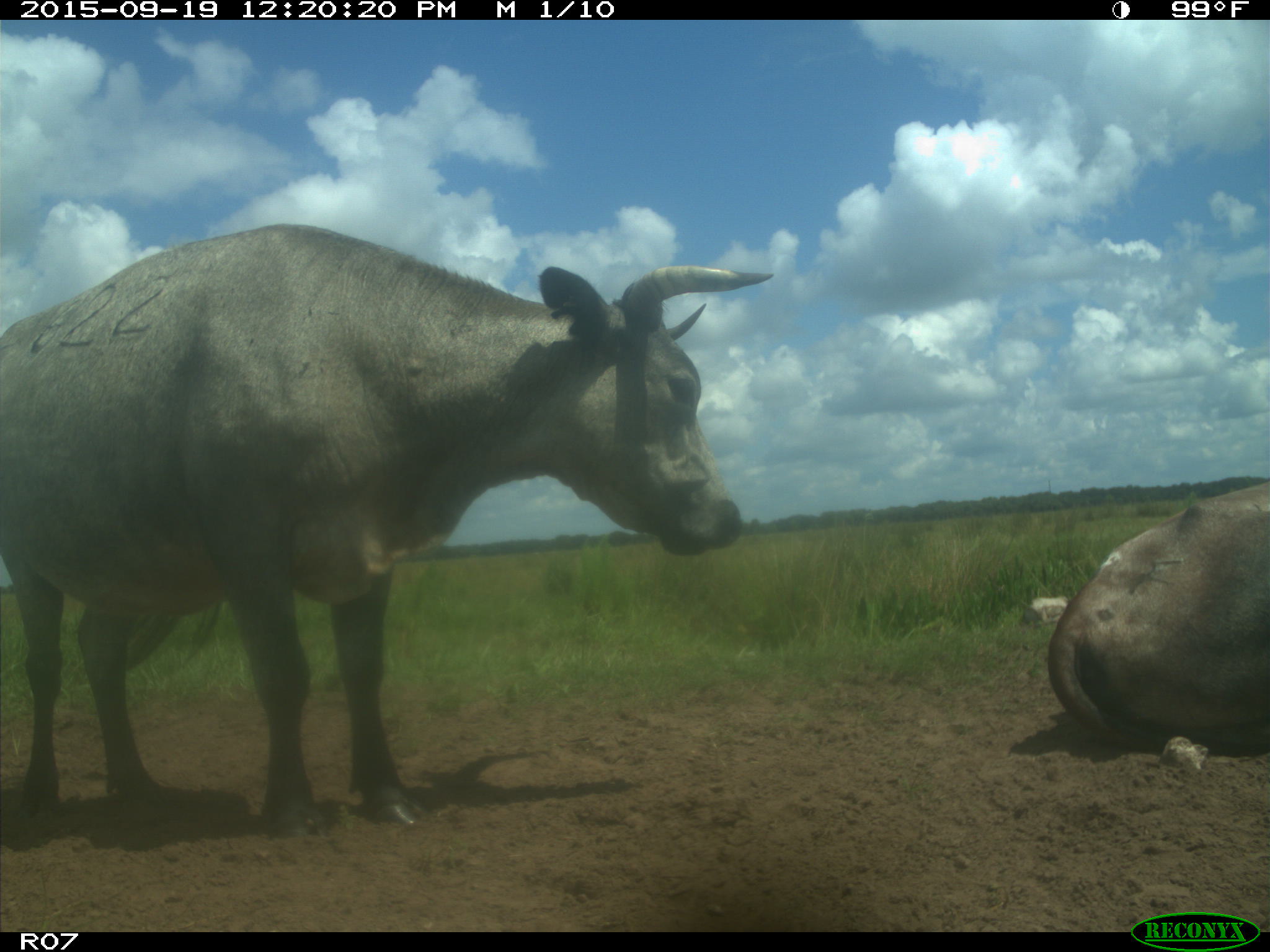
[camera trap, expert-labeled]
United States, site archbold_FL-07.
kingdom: Animalia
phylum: Chordata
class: Mammalia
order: Artiodactyla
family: Bovidae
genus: Bos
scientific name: Bos taurus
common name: domestic cow